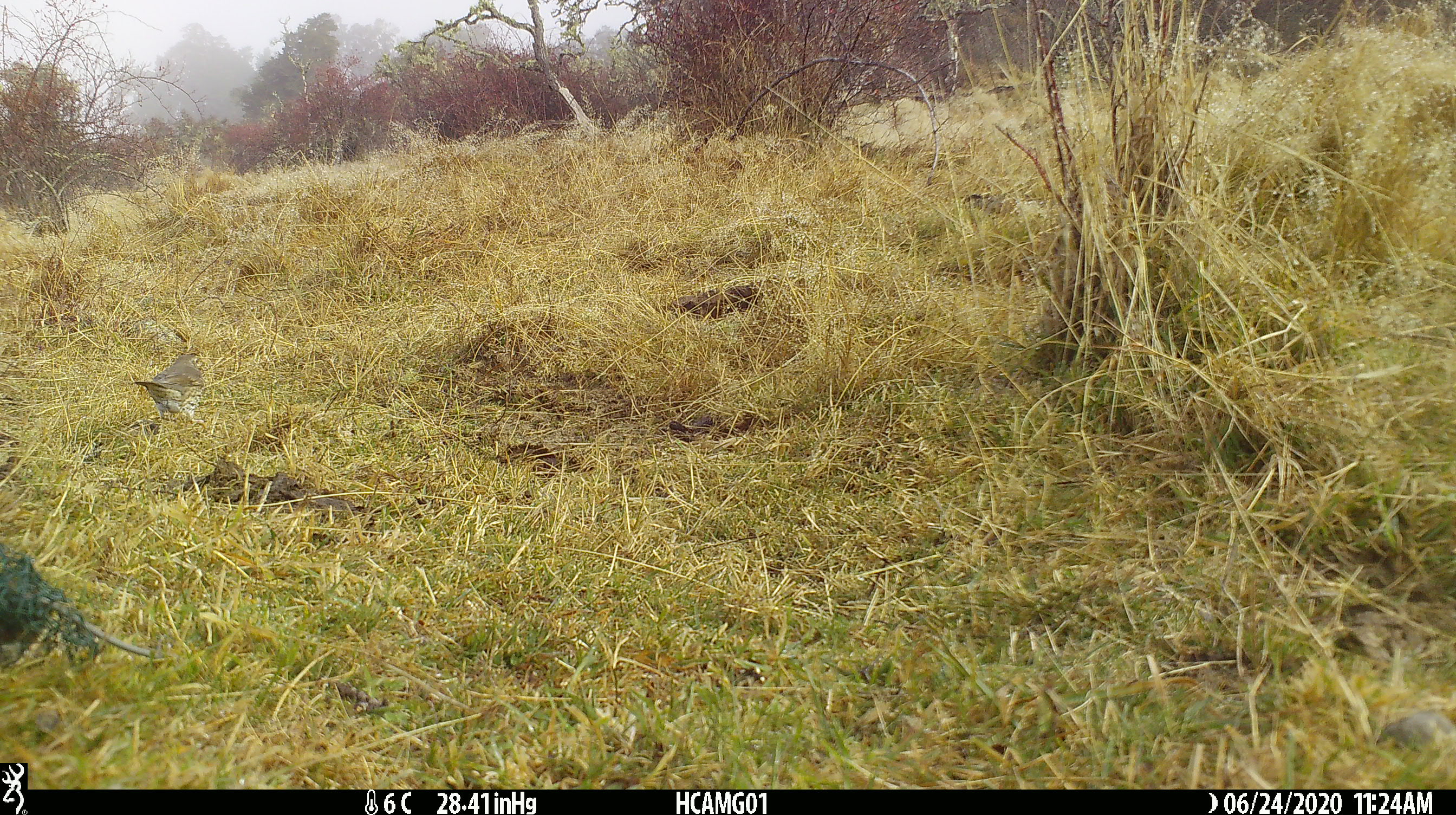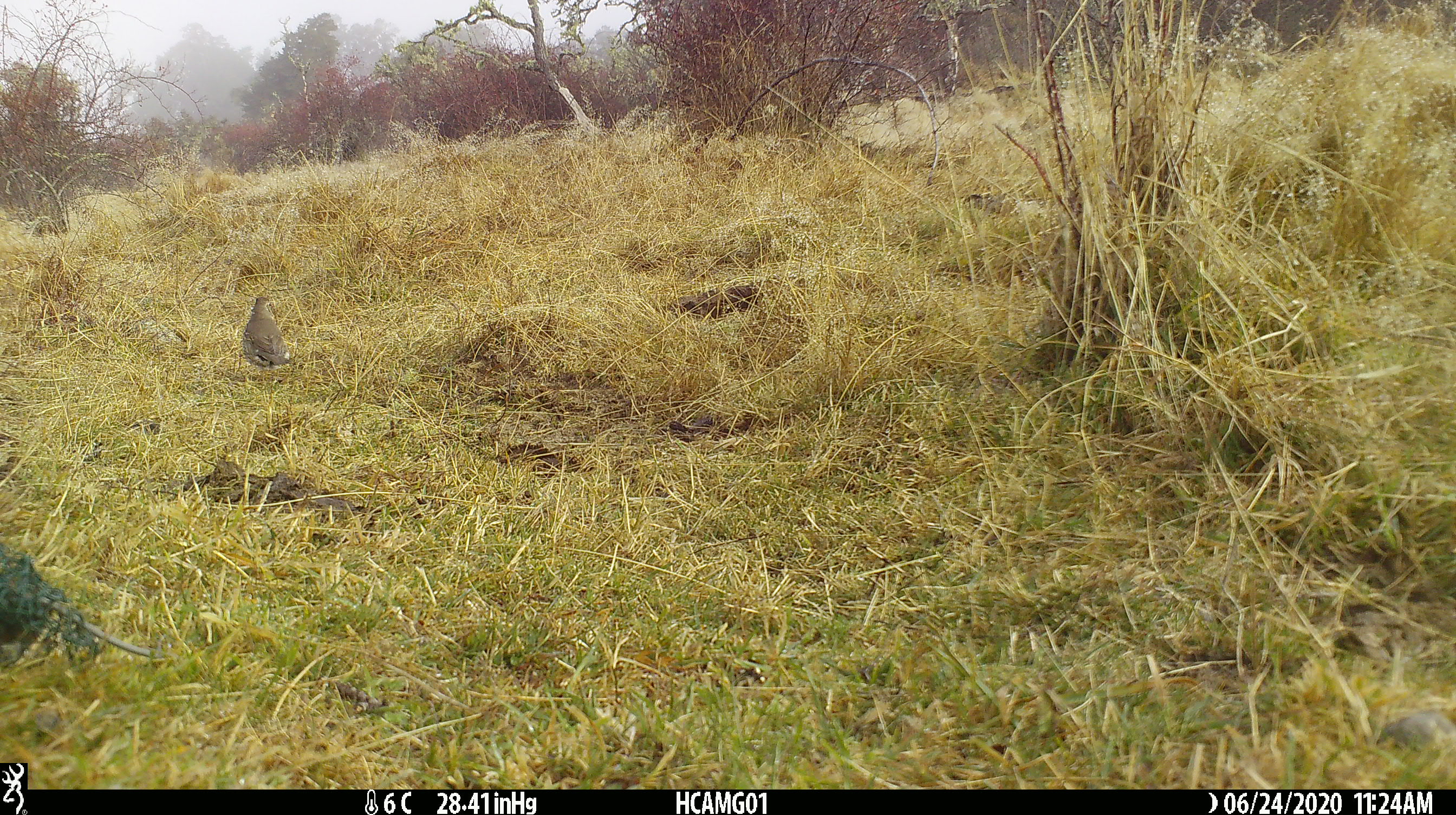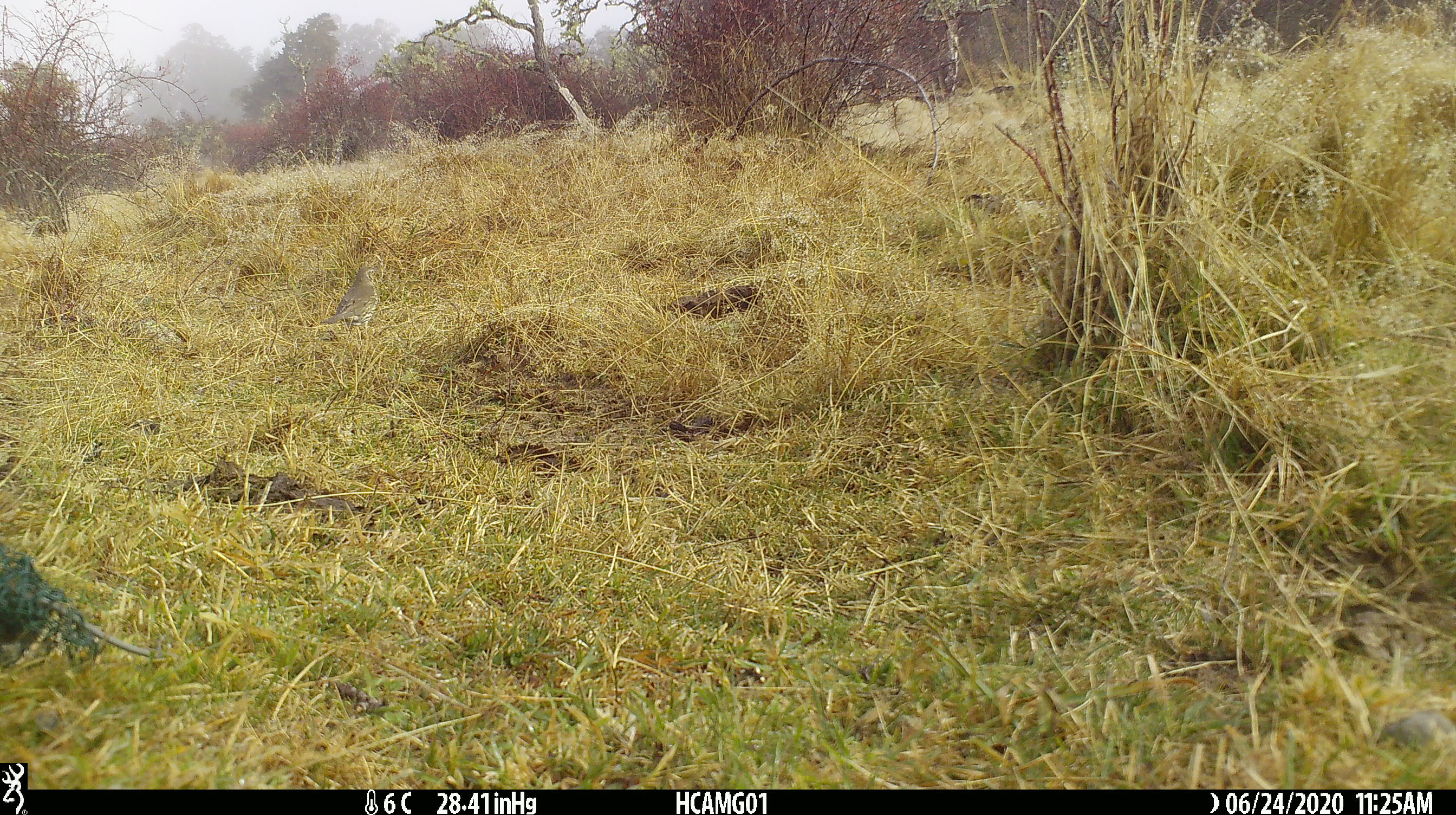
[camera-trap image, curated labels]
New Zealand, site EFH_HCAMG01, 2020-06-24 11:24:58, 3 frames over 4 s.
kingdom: Animalia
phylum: Chordata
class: Aves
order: Passeriformes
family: Turdidae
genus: Turdus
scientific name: Turdus philomelos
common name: song thrush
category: thrush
Thrush (song thrush) (Turdus philomelos).